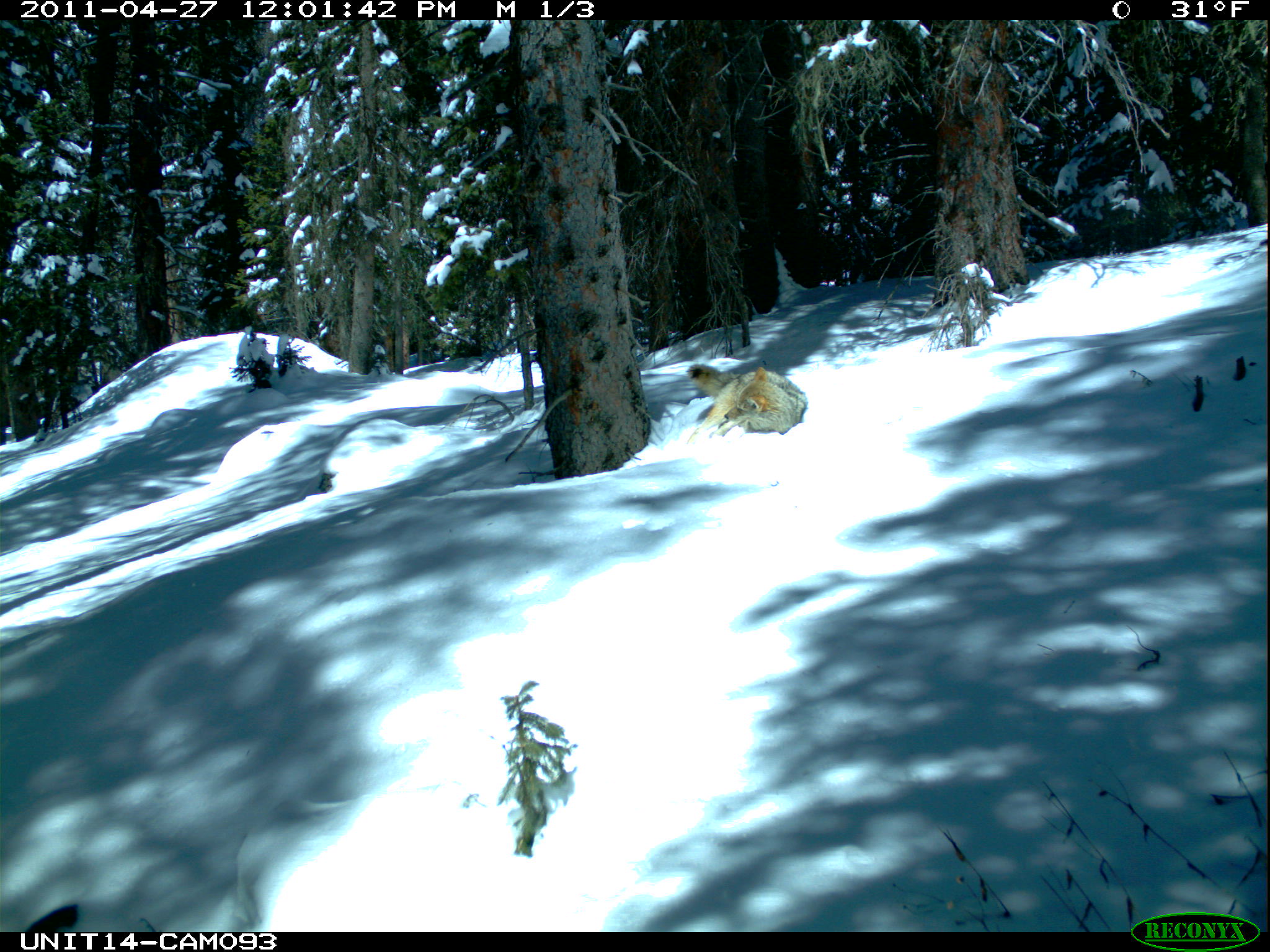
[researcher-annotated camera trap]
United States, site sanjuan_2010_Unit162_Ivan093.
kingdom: Animalia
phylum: Chordata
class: Mammalia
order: Carnivora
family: Canidae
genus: Canis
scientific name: Canis latrans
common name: coyote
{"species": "Canis latrans (coyote)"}